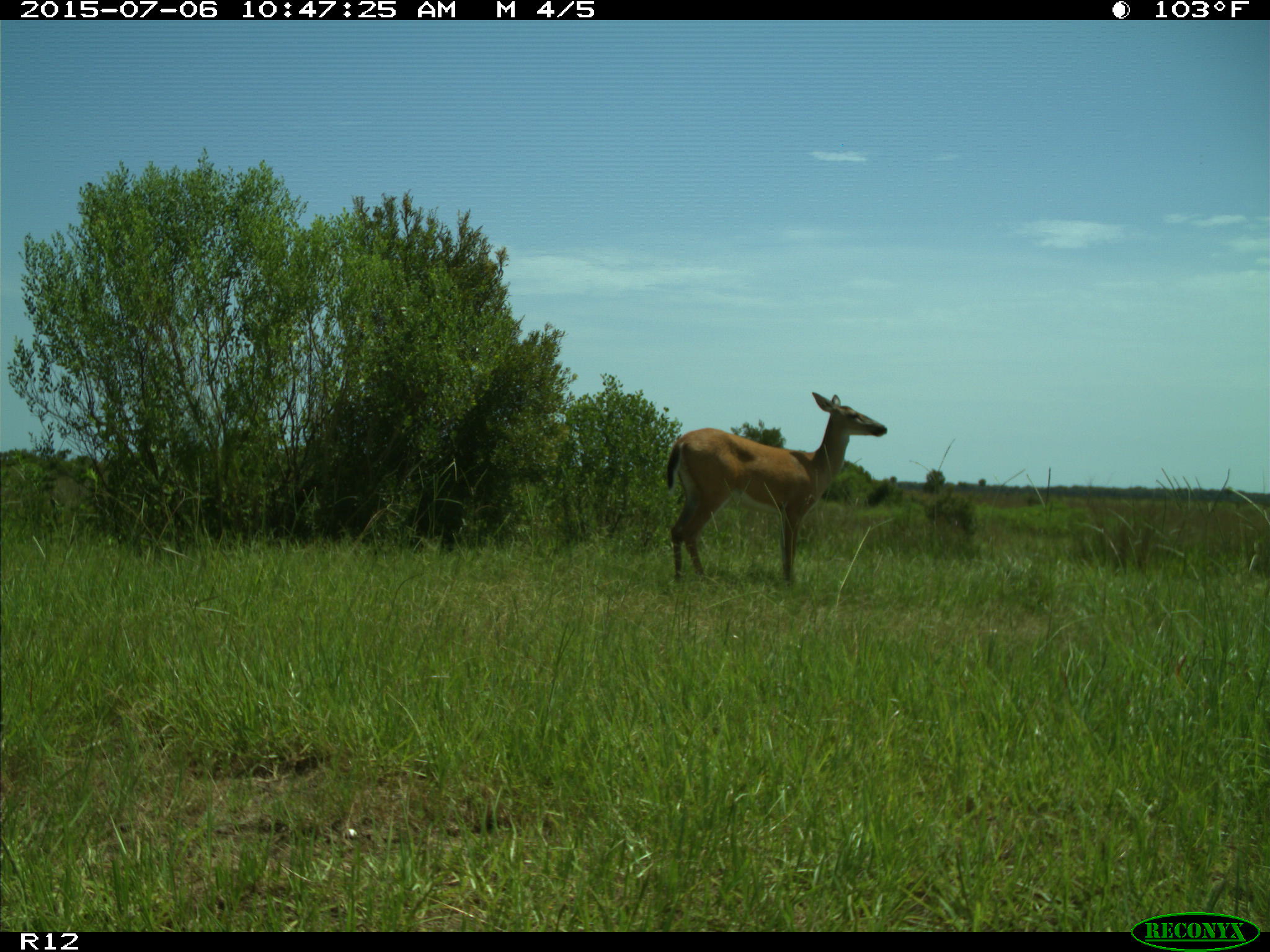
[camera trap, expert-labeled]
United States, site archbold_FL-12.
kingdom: Animalia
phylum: Chordata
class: Mammalia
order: Artiodactyla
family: Cervidae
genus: Odocoileus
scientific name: Odocoileus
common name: deer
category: unidentified deer